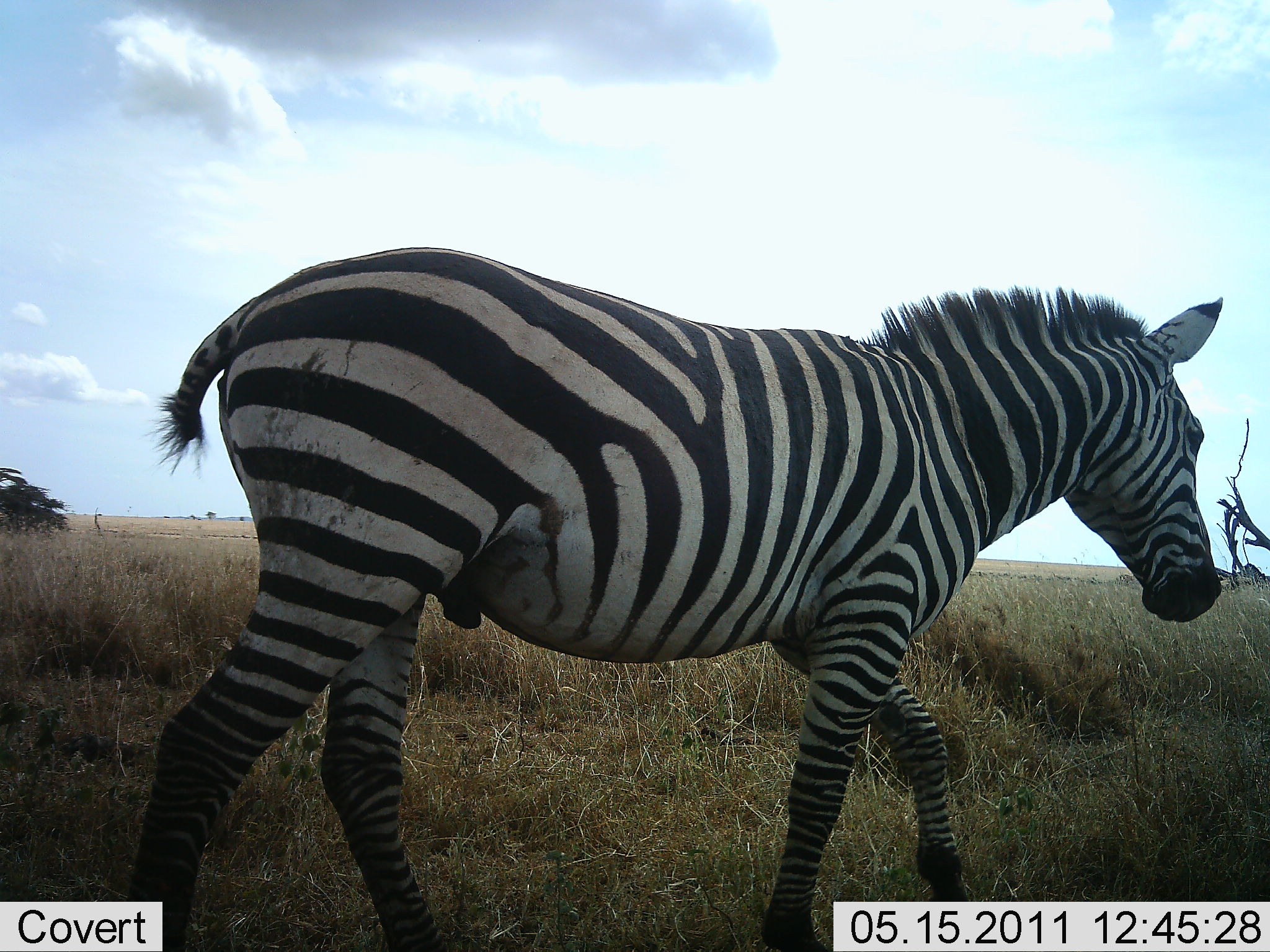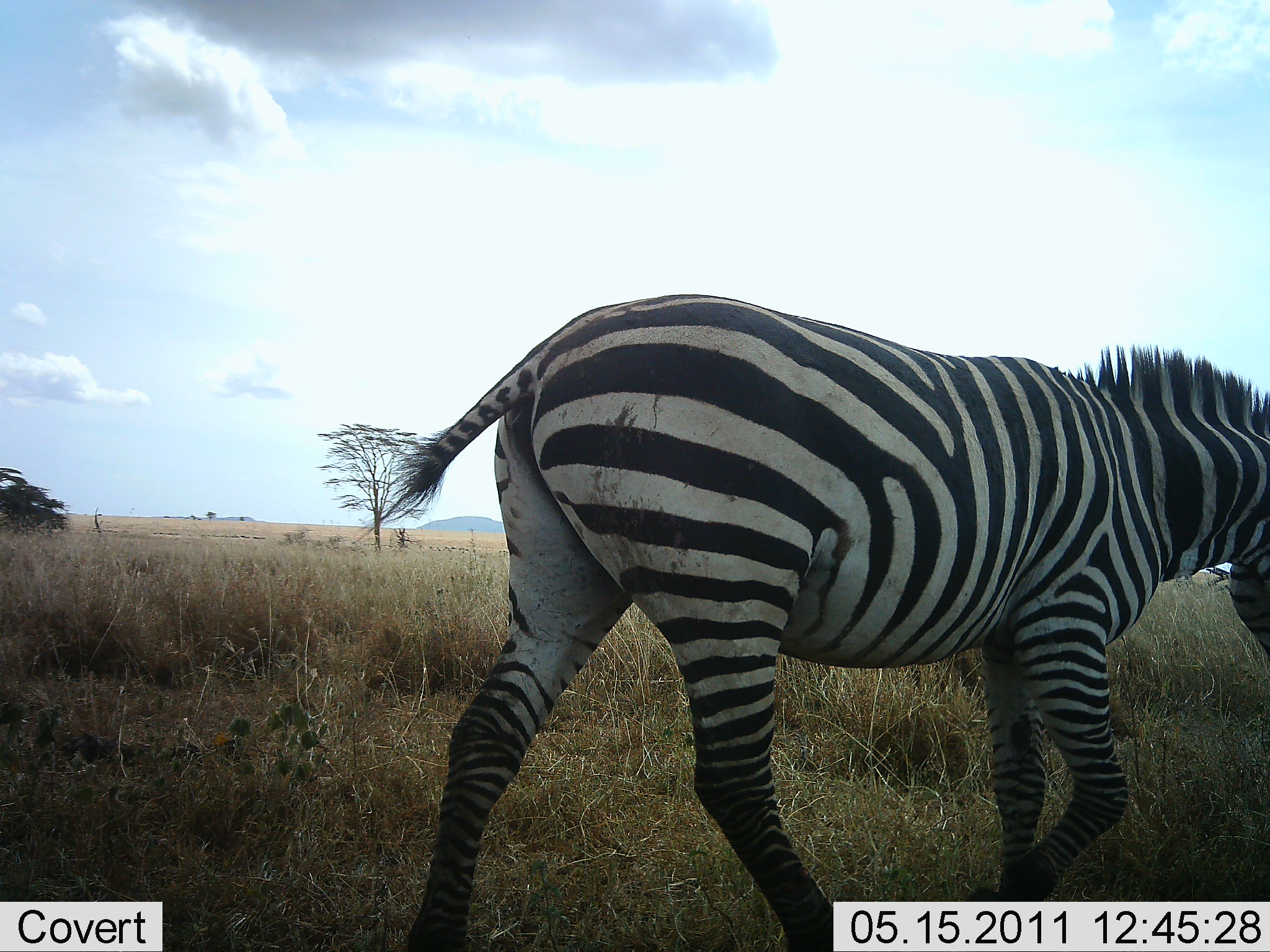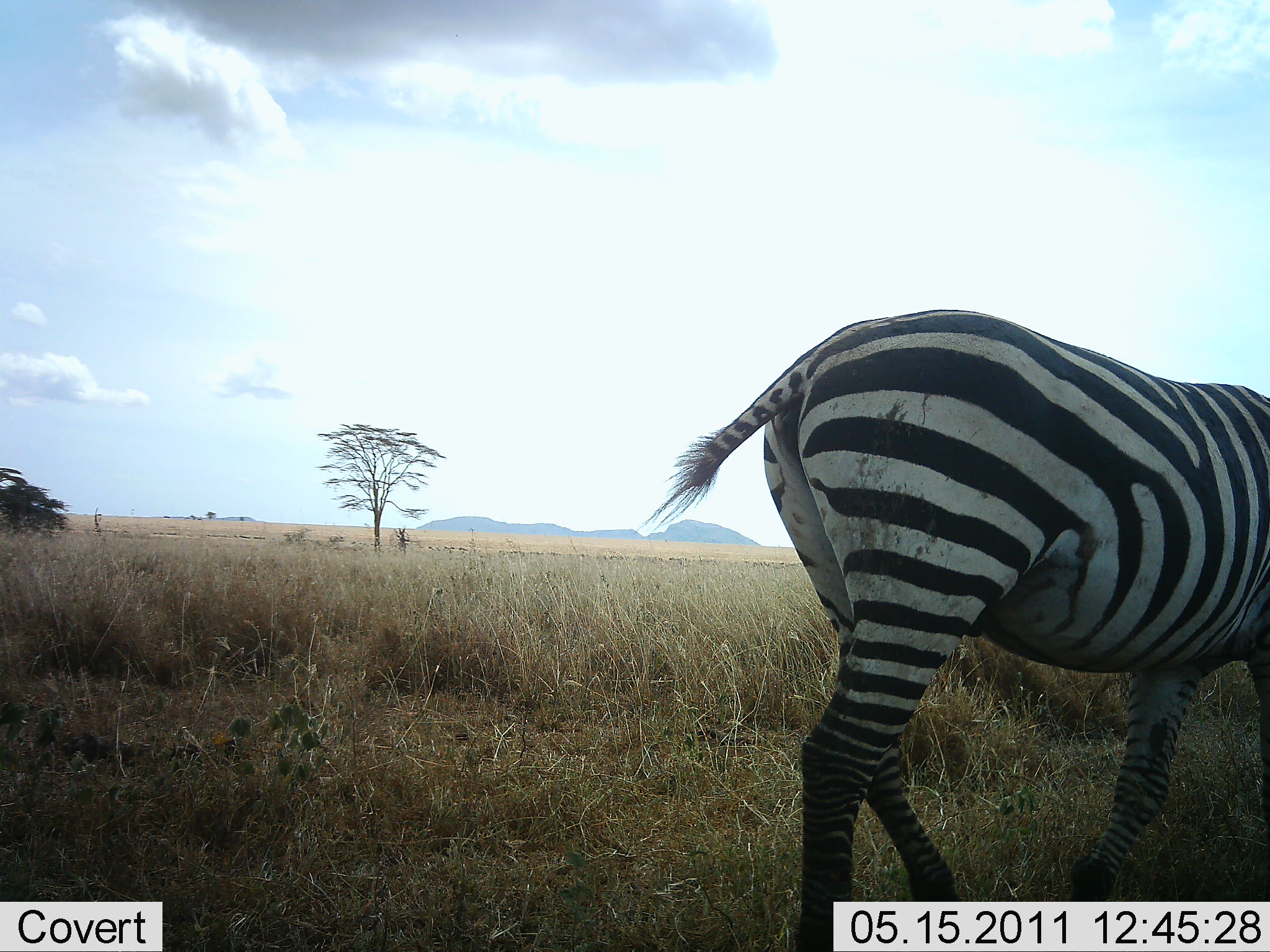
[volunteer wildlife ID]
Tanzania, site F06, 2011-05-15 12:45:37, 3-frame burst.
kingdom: Animalia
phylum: Chordata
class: Mammalia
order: Perissodactyla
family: Equidae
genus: Equus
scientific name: Equus quagga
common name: plains zebra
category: zebra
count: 1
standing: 18%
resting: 0%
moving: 100%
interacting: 0%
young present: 0%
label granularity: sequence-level